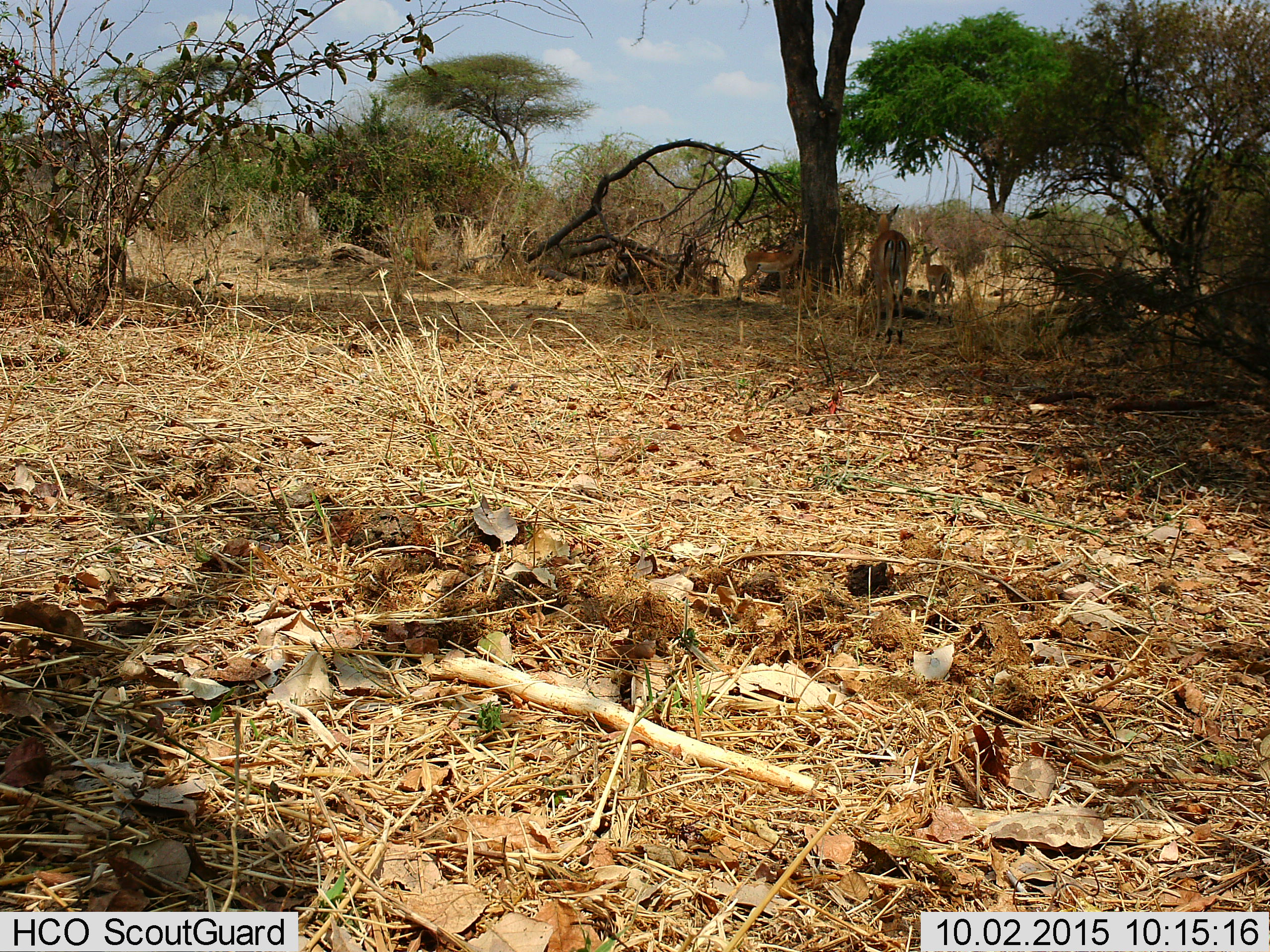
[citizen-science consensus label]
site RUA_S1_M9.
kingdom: Animalia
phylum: Chordata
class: Mammalia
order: Artiodactyla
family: Bovidae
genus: Aepyceros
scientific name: Aepyceros melampus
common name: impala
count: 4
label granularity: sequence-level